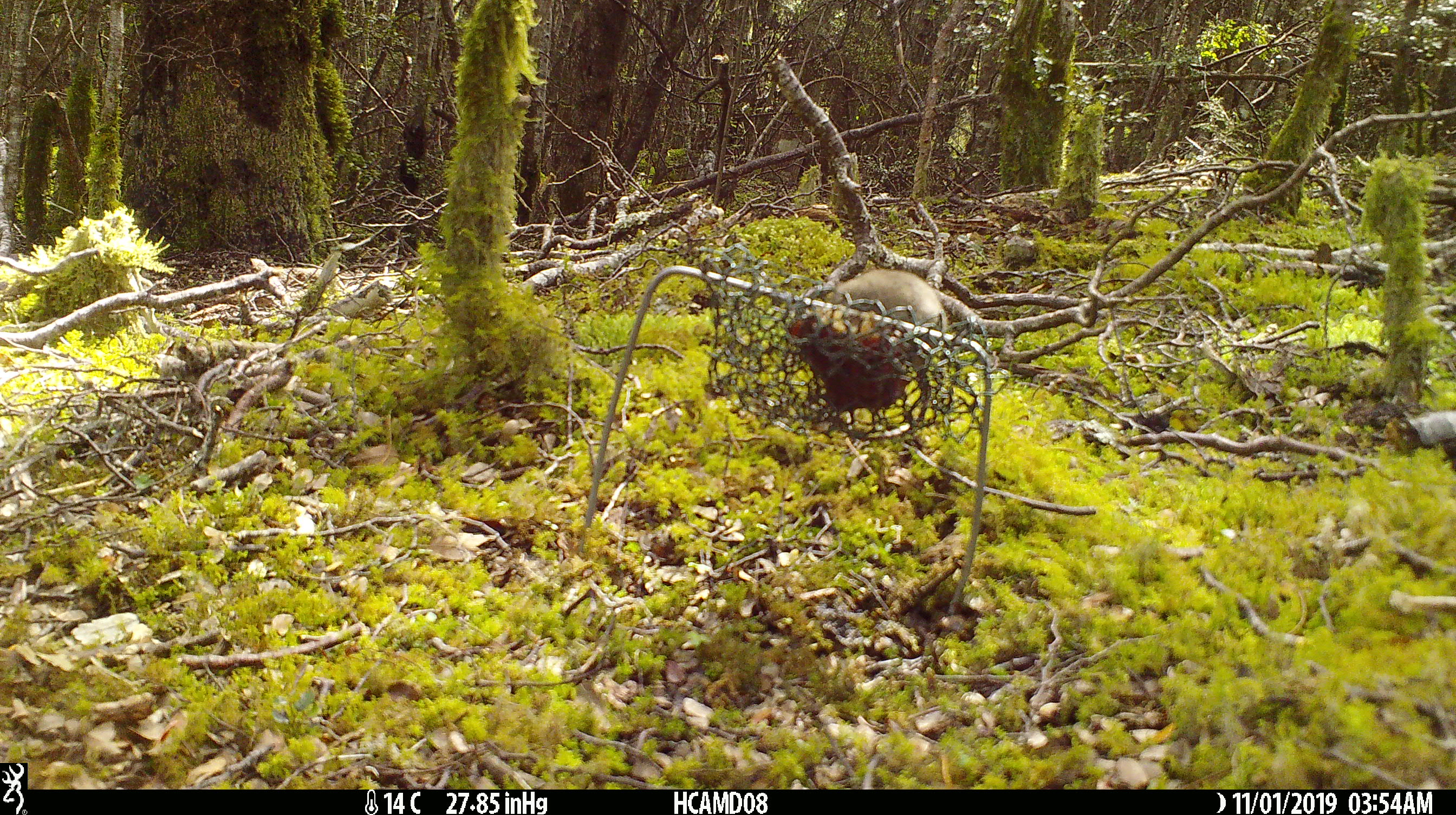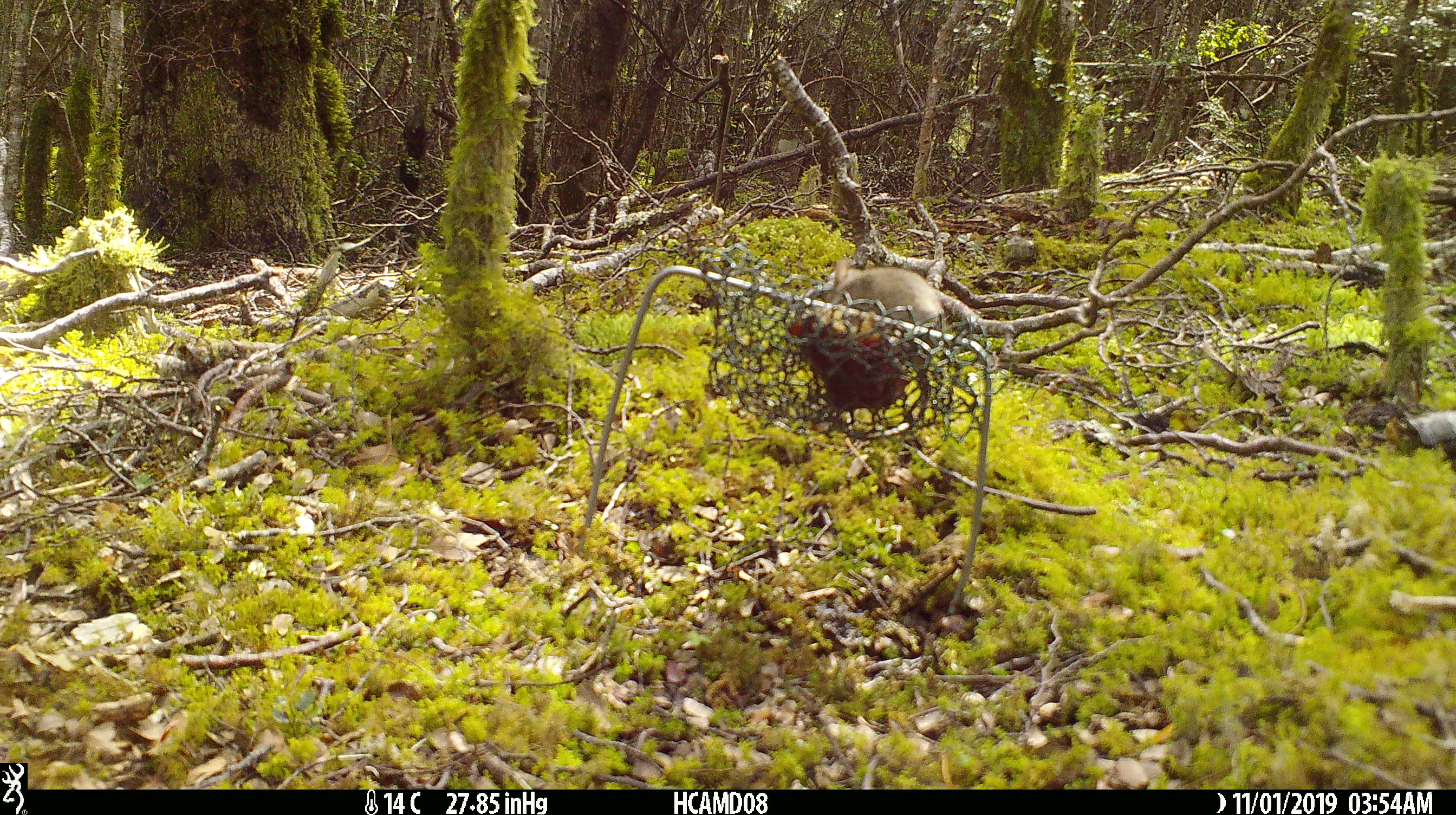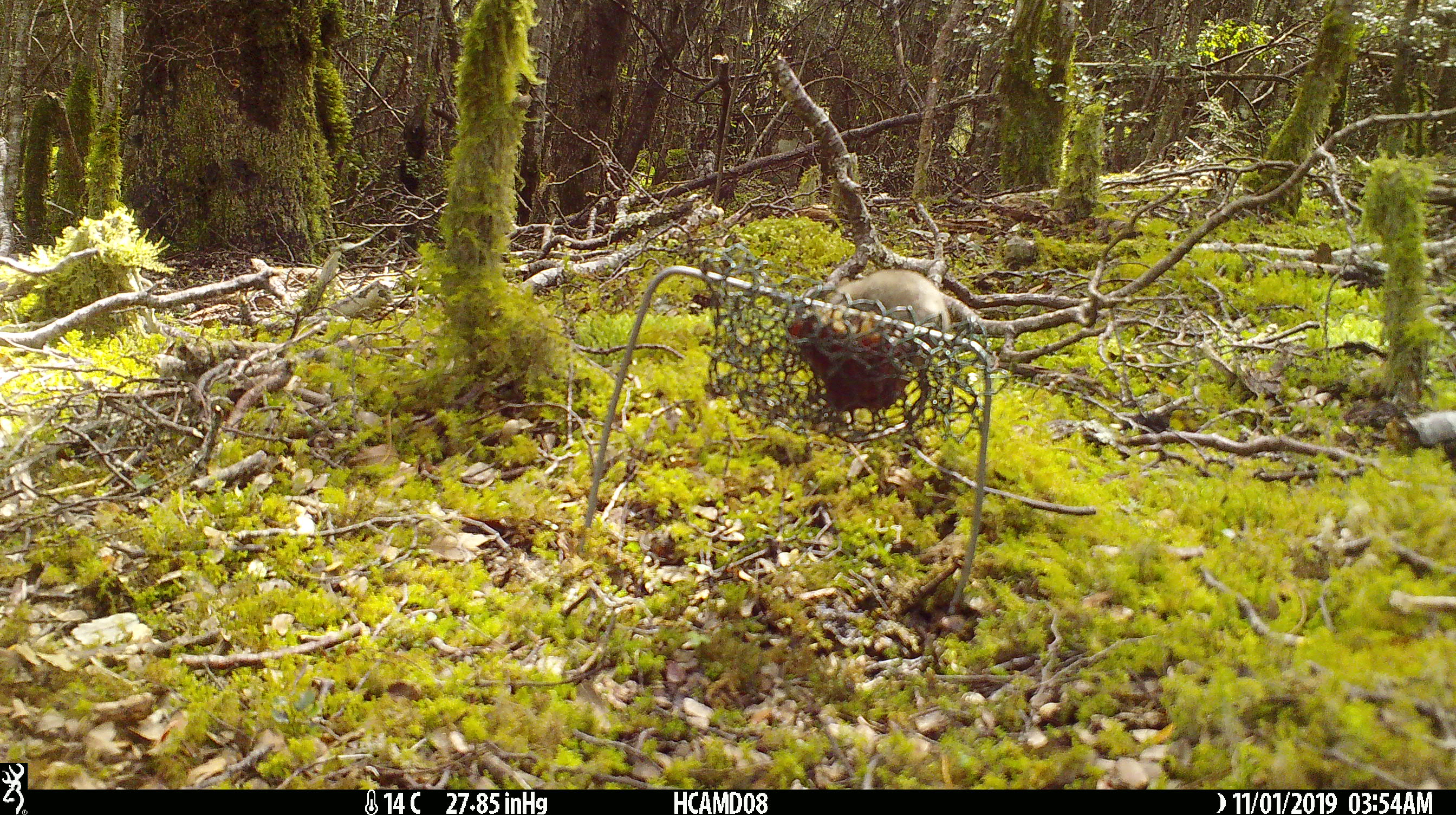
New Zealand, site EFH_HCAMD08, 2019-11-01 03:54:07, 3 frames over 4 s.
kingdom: Animalia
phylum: Chordata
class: Mammalia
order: Rodentia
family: Muridae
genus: Mus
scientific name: Mus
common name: mouse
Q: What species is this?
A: Mouse (Mus).